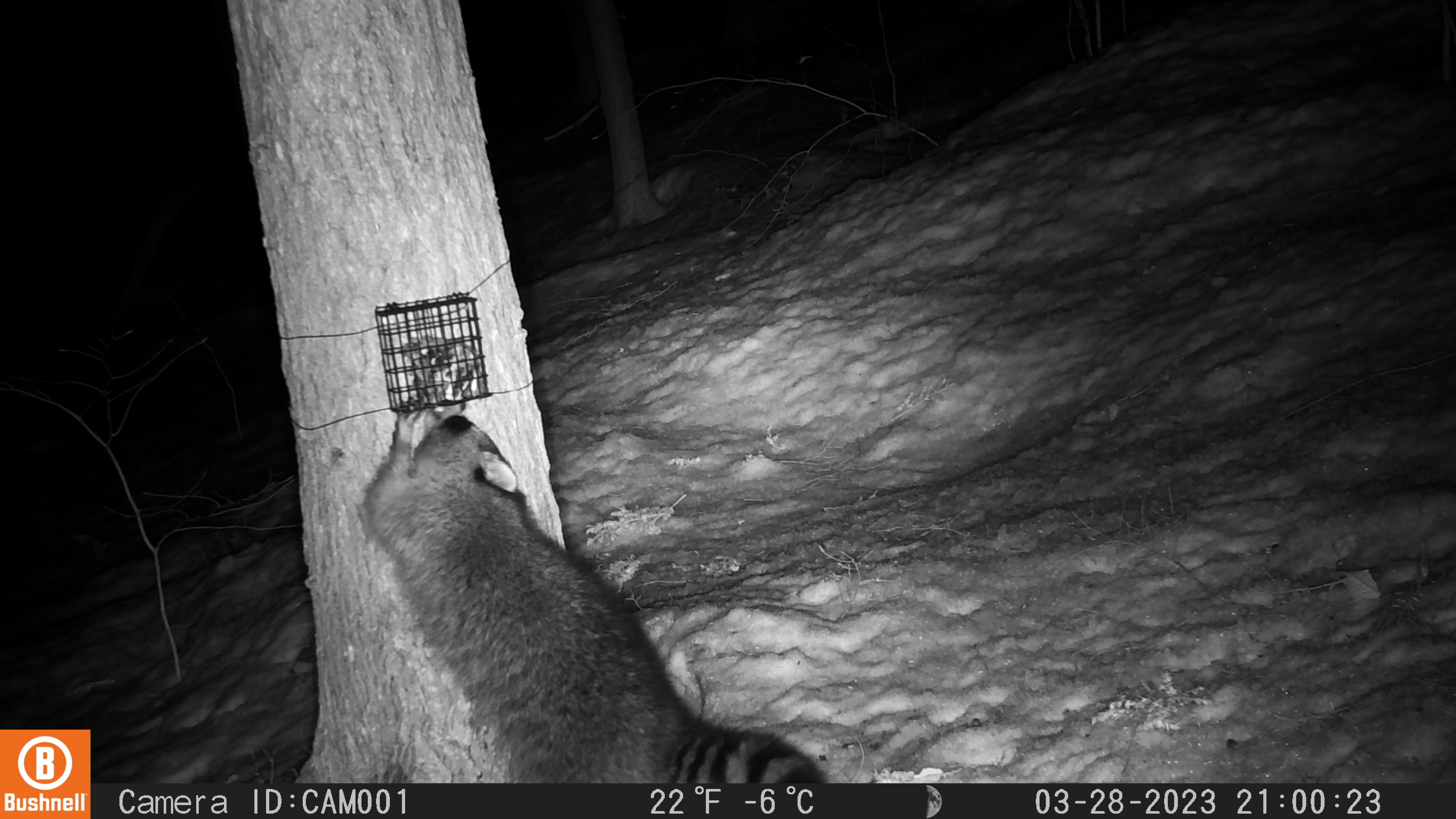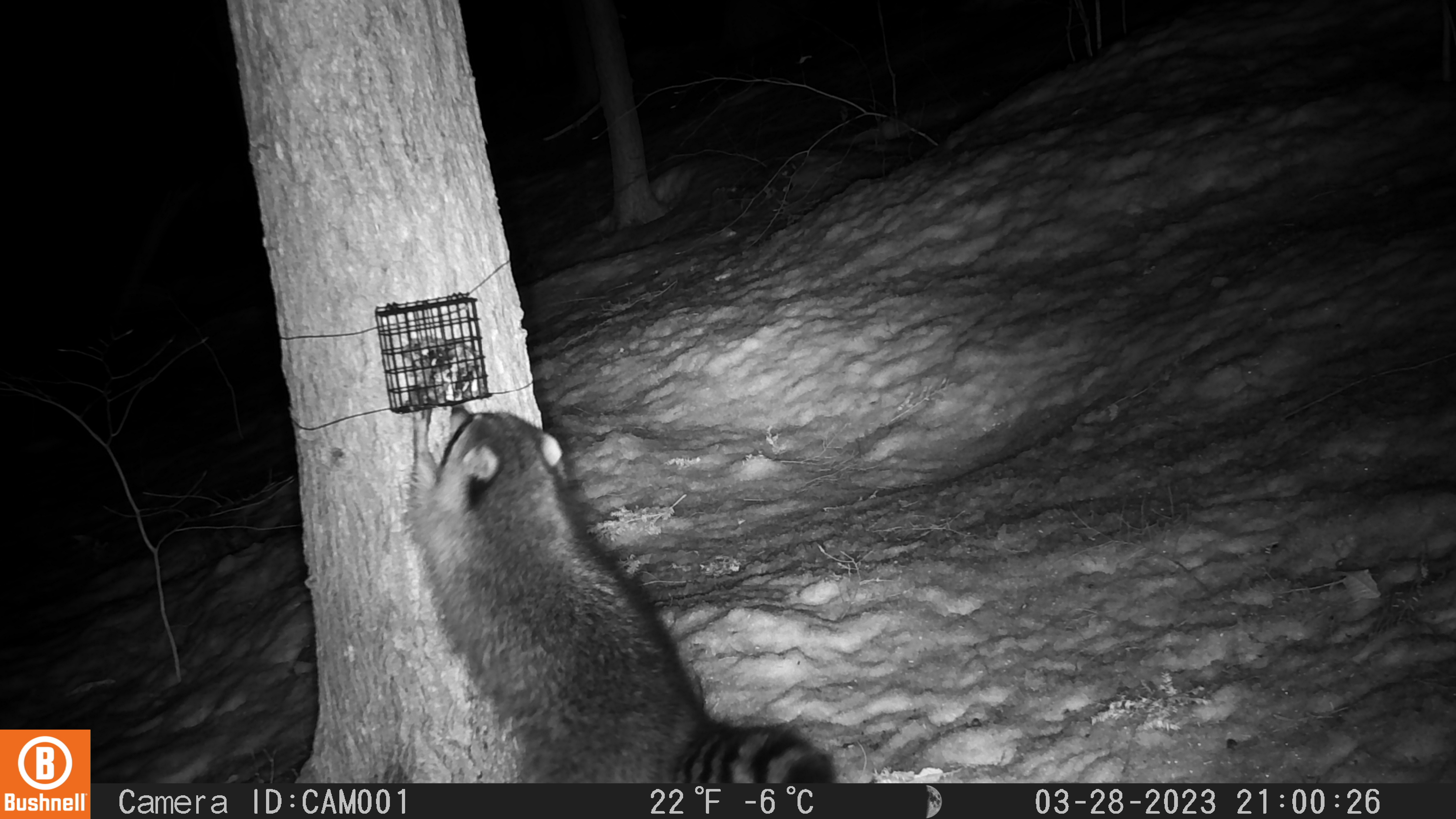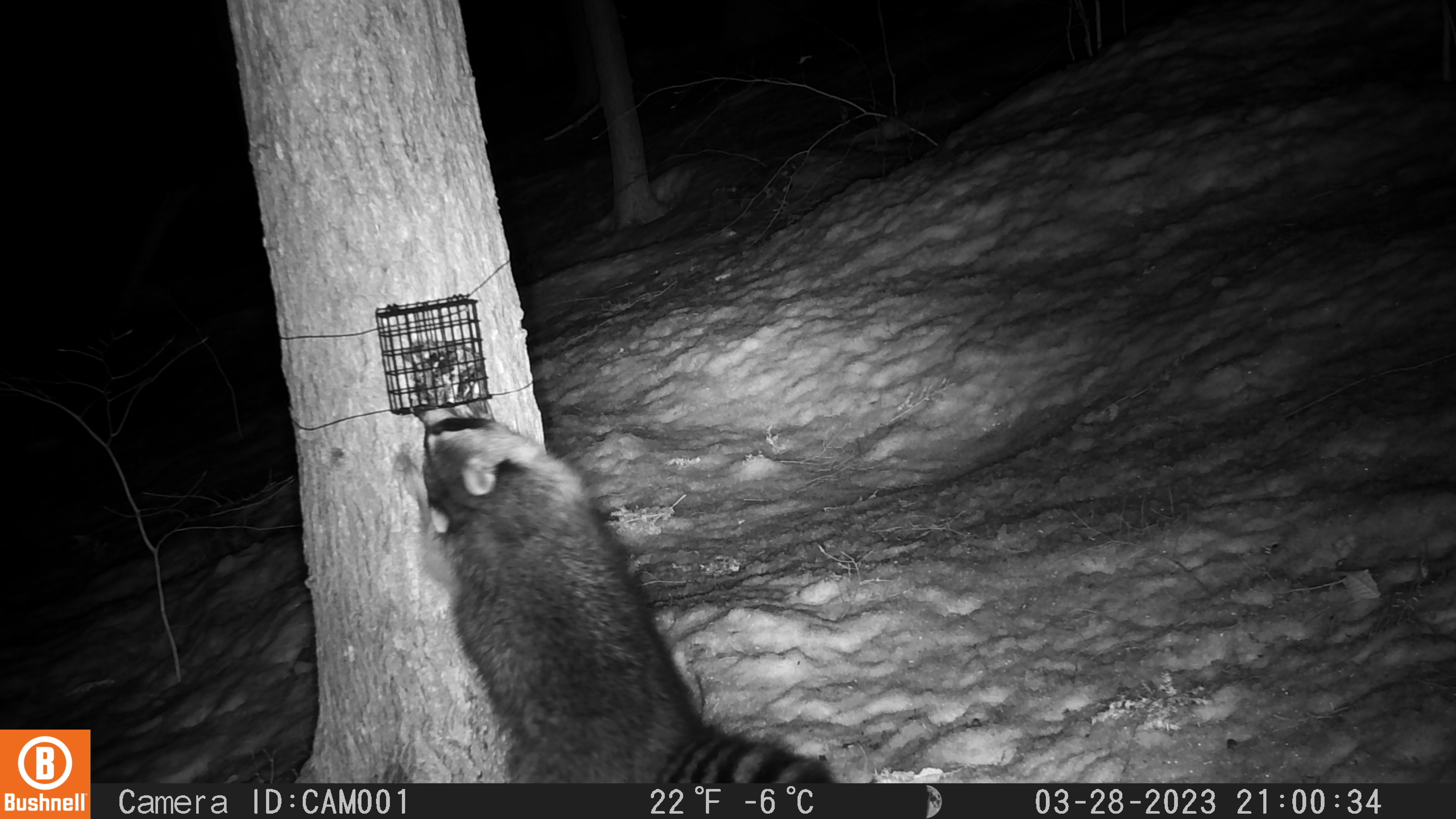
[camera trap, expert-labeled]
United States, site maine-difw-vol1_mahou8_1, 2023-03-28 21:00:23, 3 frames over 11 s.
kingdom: Animalia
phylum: Chordata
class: Mammalia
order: Carnivora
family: Procyonidae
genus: Procyon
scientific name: Procyon lotor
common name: raccoon